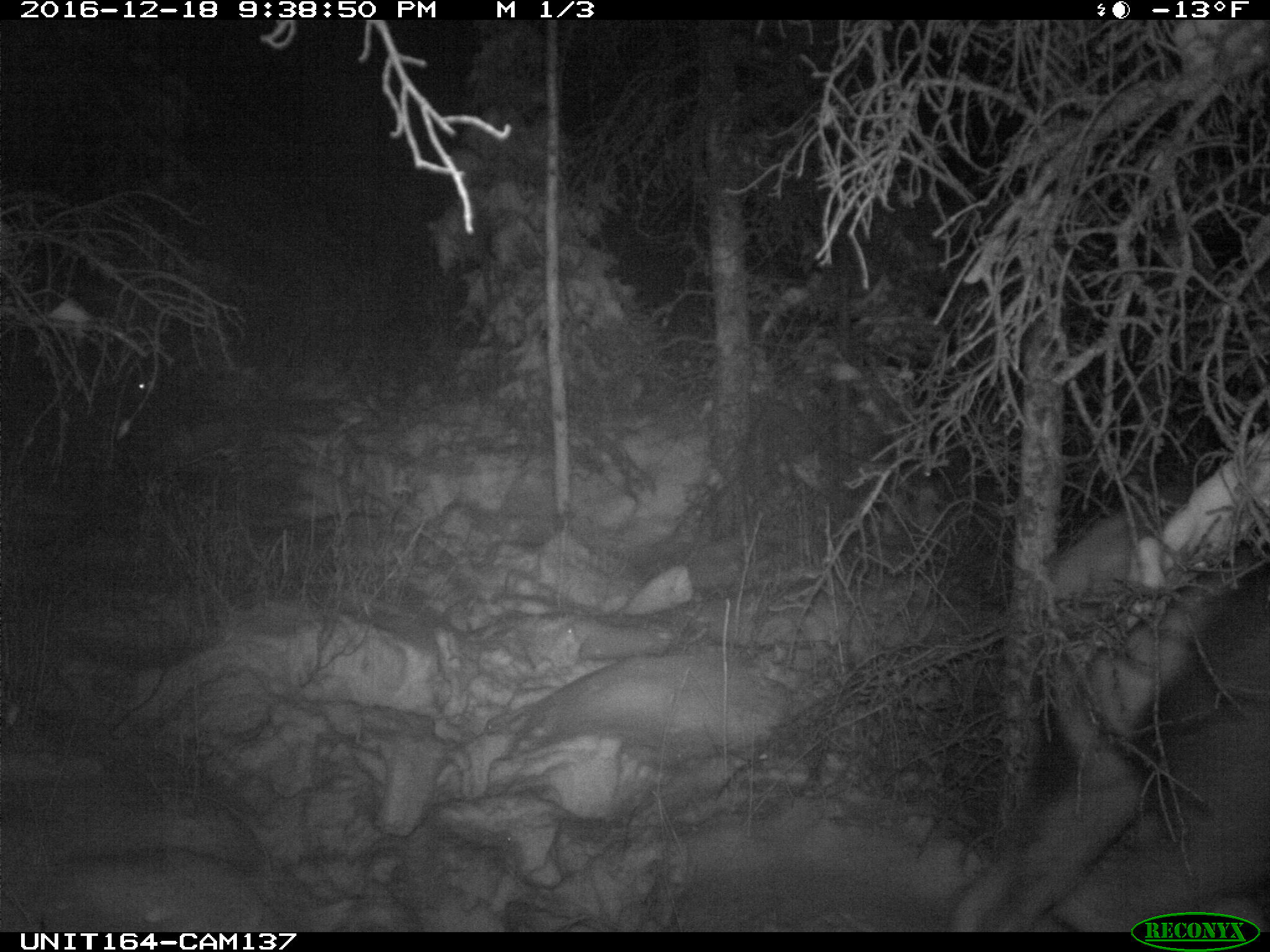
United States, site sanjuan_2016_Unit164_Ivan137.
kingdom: Animalia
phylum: Chordata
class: Mammalia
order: Artiodactyla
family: Cervidae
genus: Cervus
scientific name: Cervus elaphus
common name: red deer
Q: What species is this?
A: Cervus elaphus (red deer).